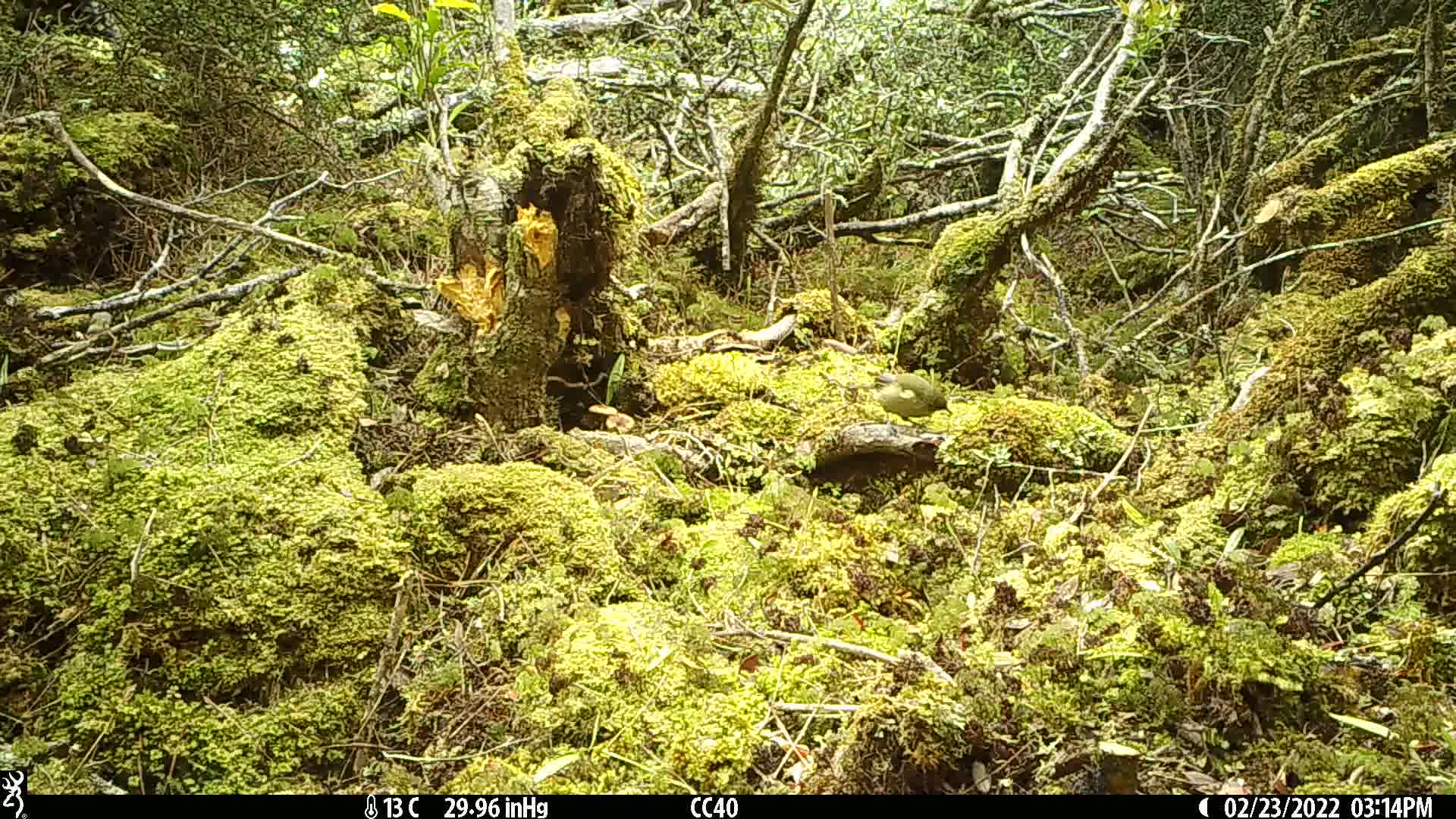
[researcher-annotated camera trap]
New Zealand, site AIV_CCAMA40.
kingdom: Animalia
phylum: Chordata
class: Aves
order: Passeriformes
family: Meliphagidae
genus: Anthornis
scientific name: Anthornis melanura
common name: new zealand bellbird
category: bellbird